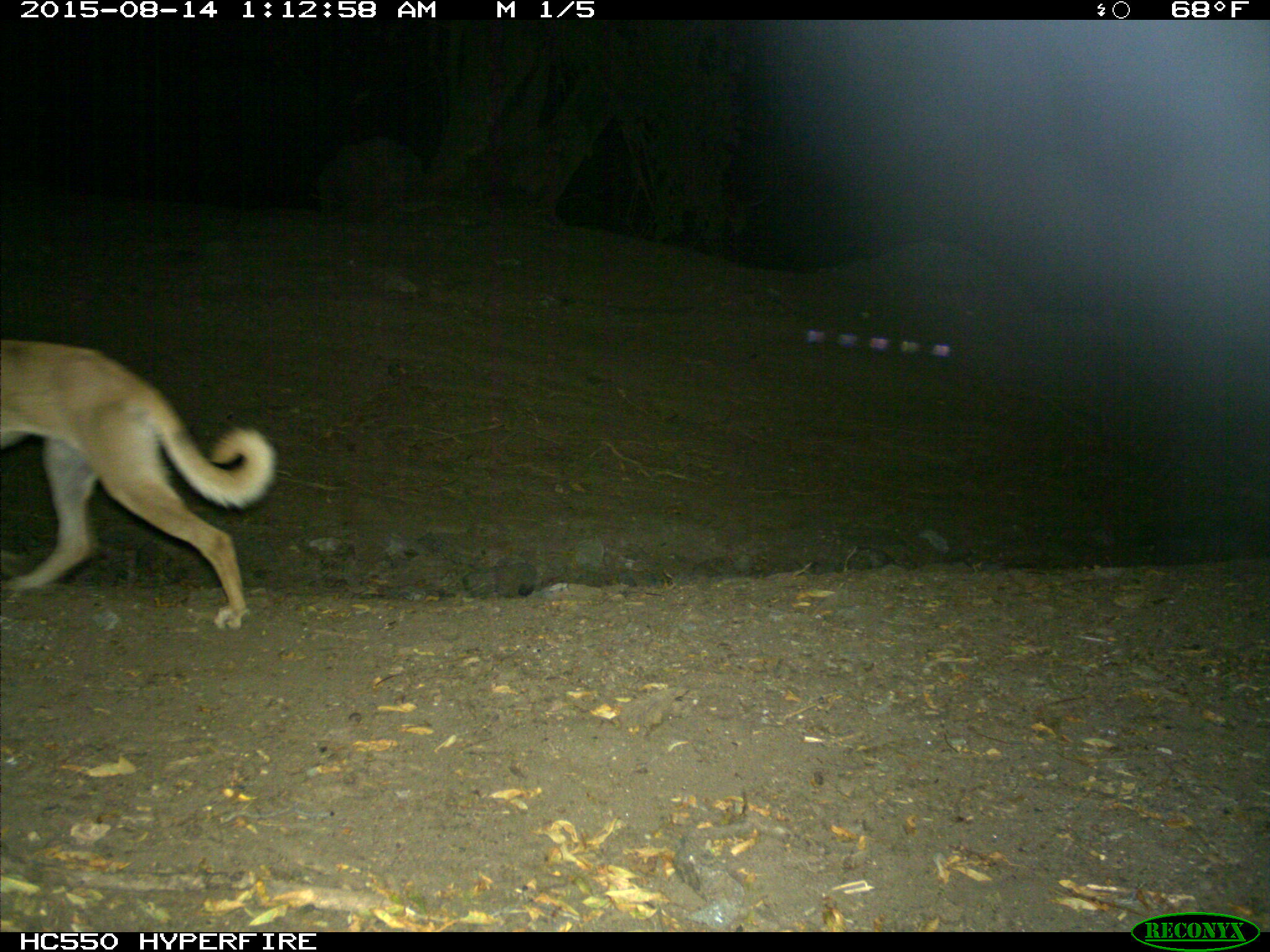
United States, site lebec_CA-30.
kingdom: Animalia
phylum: Chordata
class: Mammalia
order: Carnivora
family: Canidae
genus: Canis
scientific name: Canis familiaris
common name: domestic dog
Canis familiaris (domestic dog).